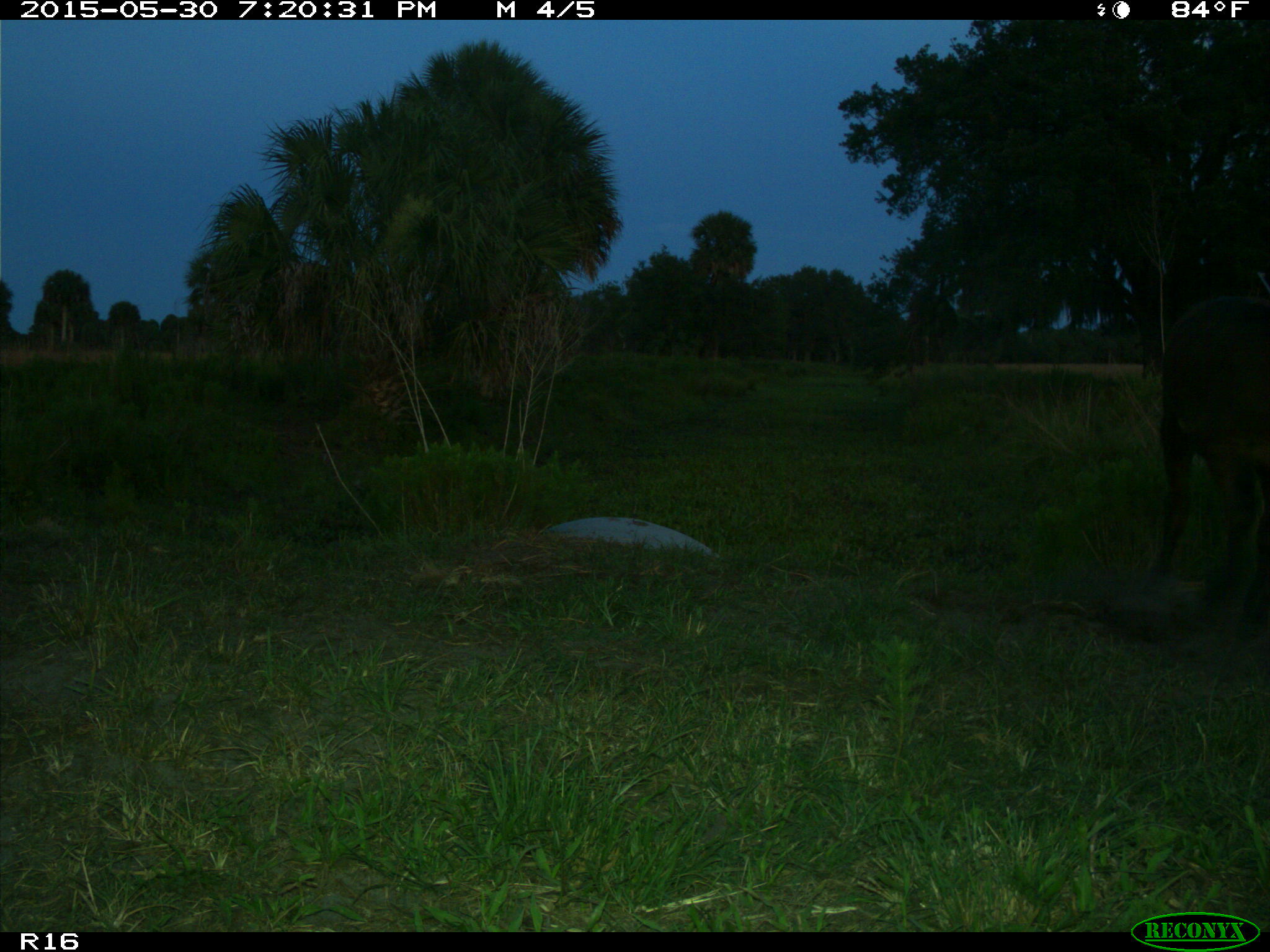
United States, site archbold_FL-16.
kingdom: Animalia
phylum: Chordata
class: Mammalia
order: Artiodactyla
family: Bovidae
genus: Bos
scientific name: Bos taurus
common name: domestic cow